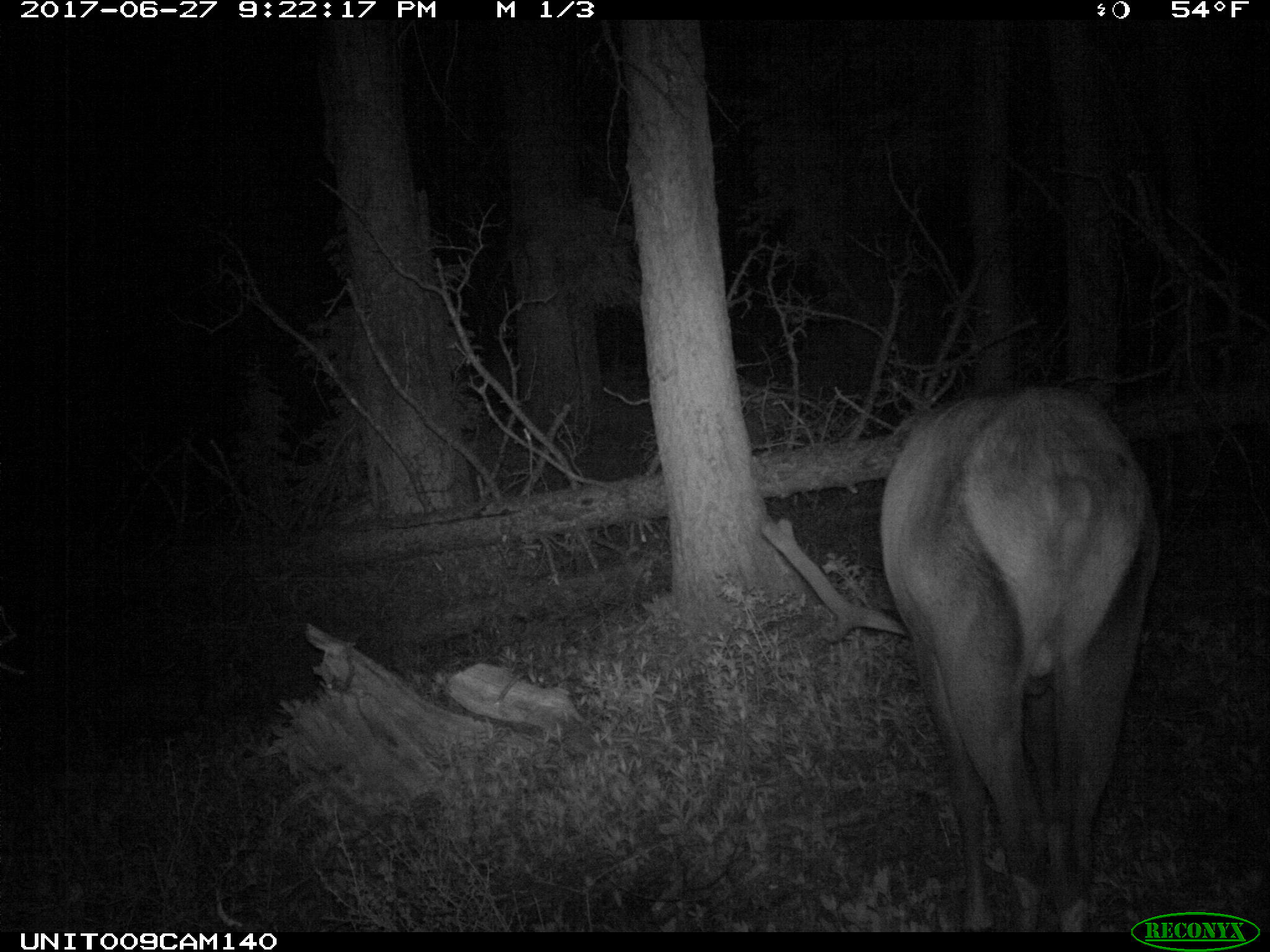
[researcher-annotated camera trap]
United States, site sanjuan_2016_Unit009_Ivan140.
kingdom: Animalia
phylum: Chordata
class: Mammalia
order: Artiodactyla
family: Cervidae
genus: Cervus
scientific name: Cervus elaphus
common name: red deer